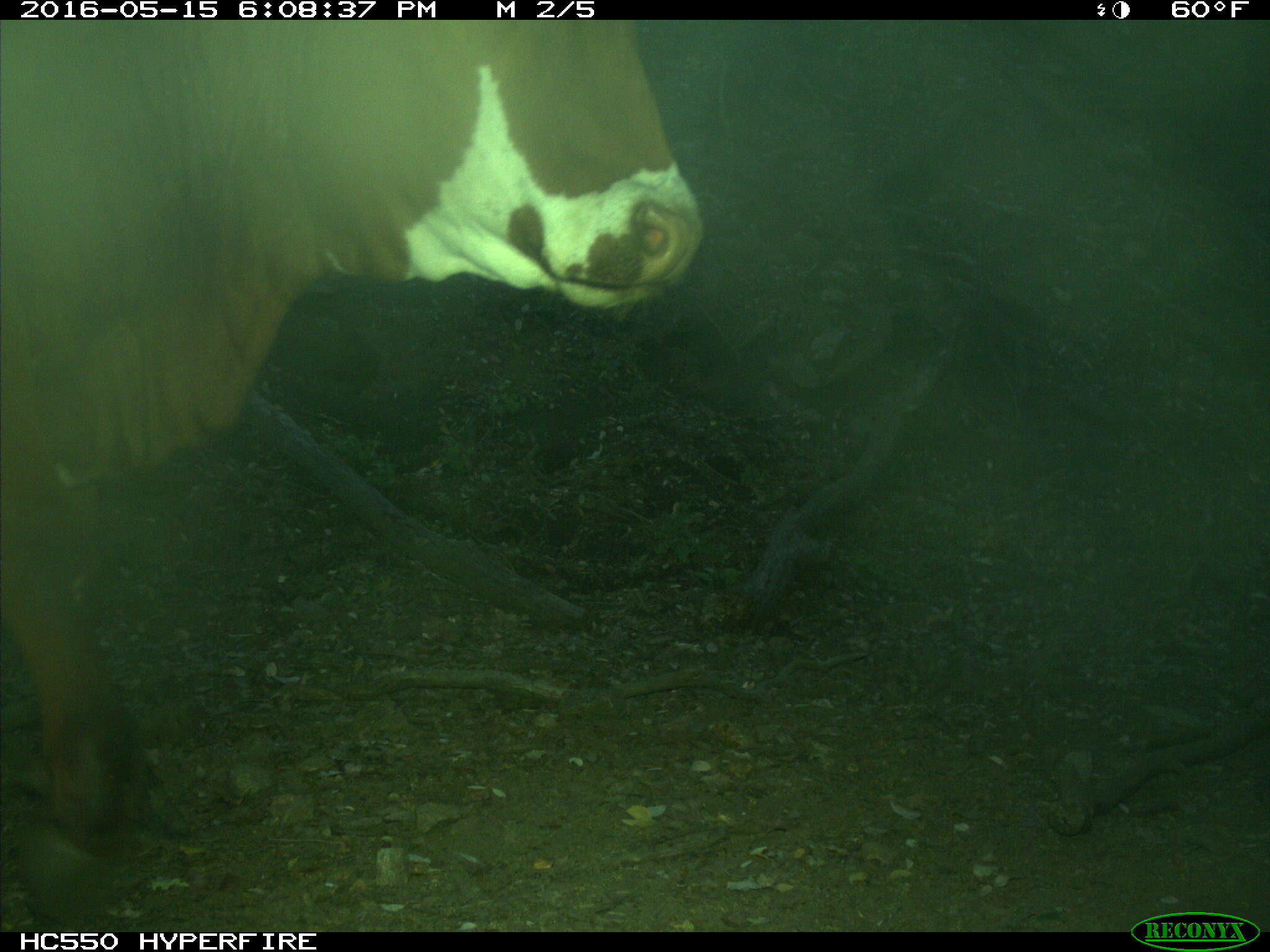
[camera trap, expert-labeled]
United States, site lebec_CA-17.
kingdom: Animalia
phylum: Chordata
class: Mammalia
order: Artiodactyla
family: Bovidae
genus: Bos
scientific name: Bos taurus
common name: domestic cow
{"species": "Bos taurus (domestic cow)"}